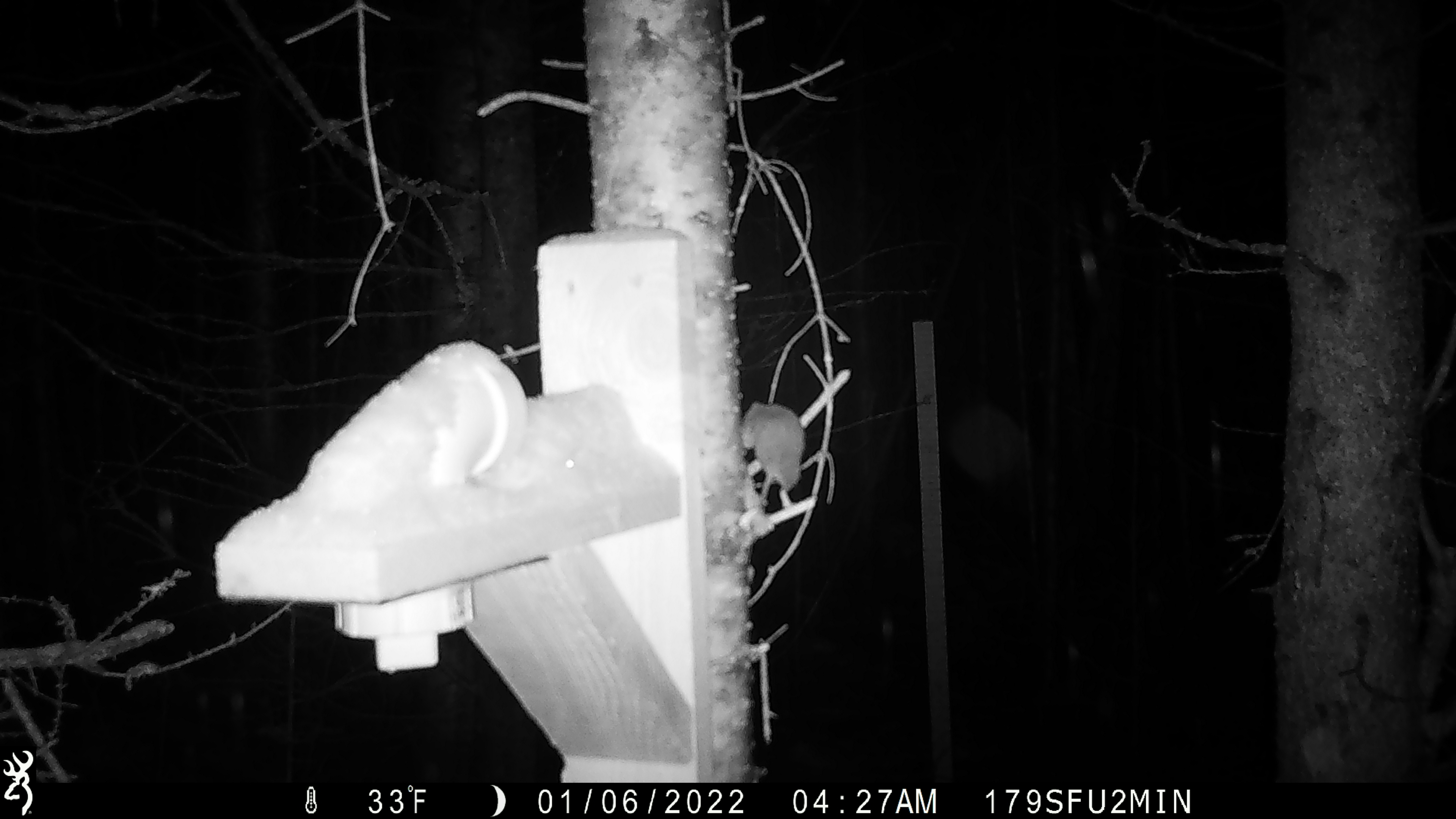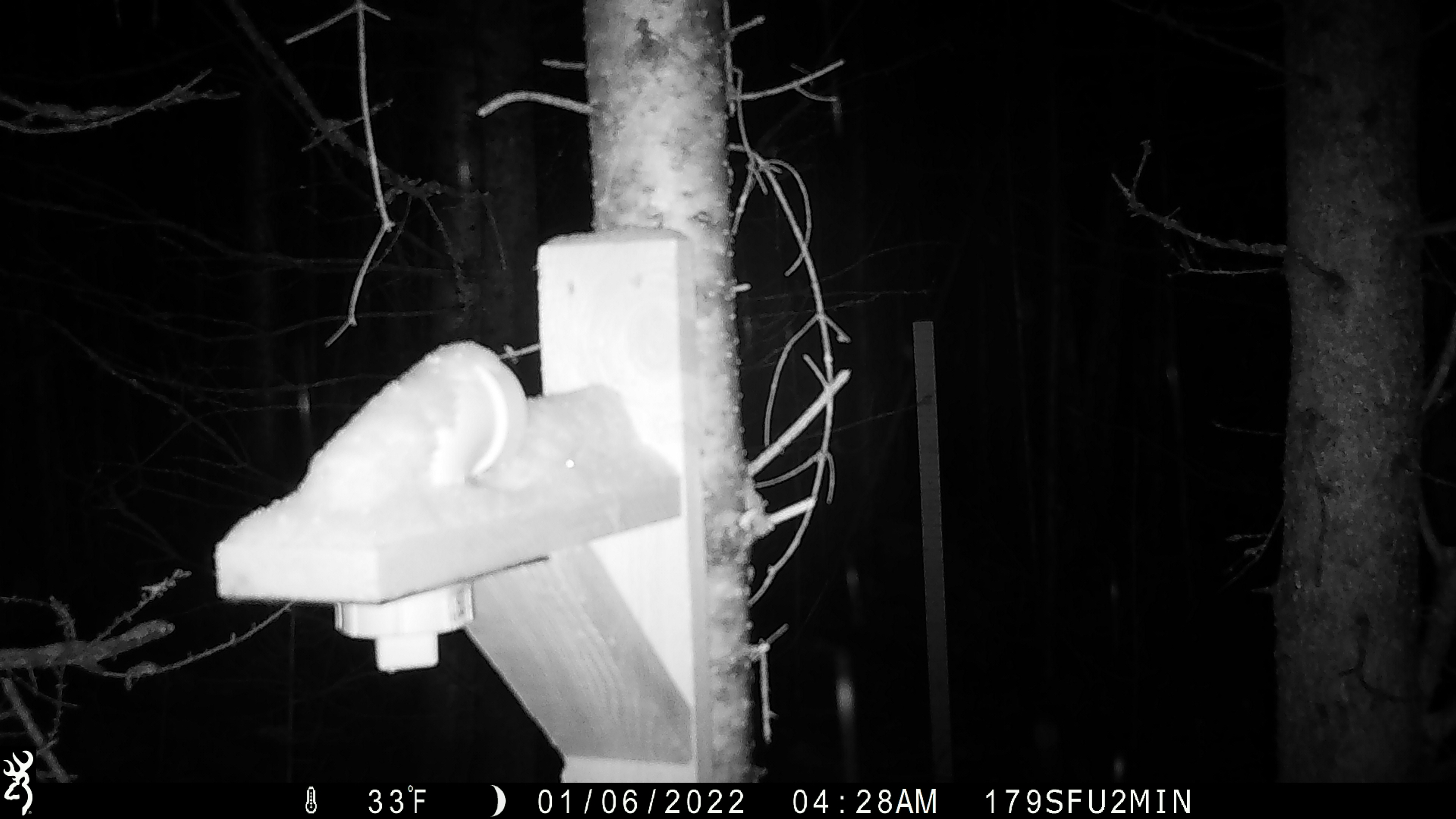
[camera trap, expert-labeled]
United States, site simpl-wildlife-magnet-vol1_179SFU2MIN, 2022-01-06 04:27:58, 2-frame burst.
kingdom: Animalia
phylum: Chordata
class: Mammalia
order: Rodentia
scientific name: Rodentia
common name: mouse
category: mouse sp.